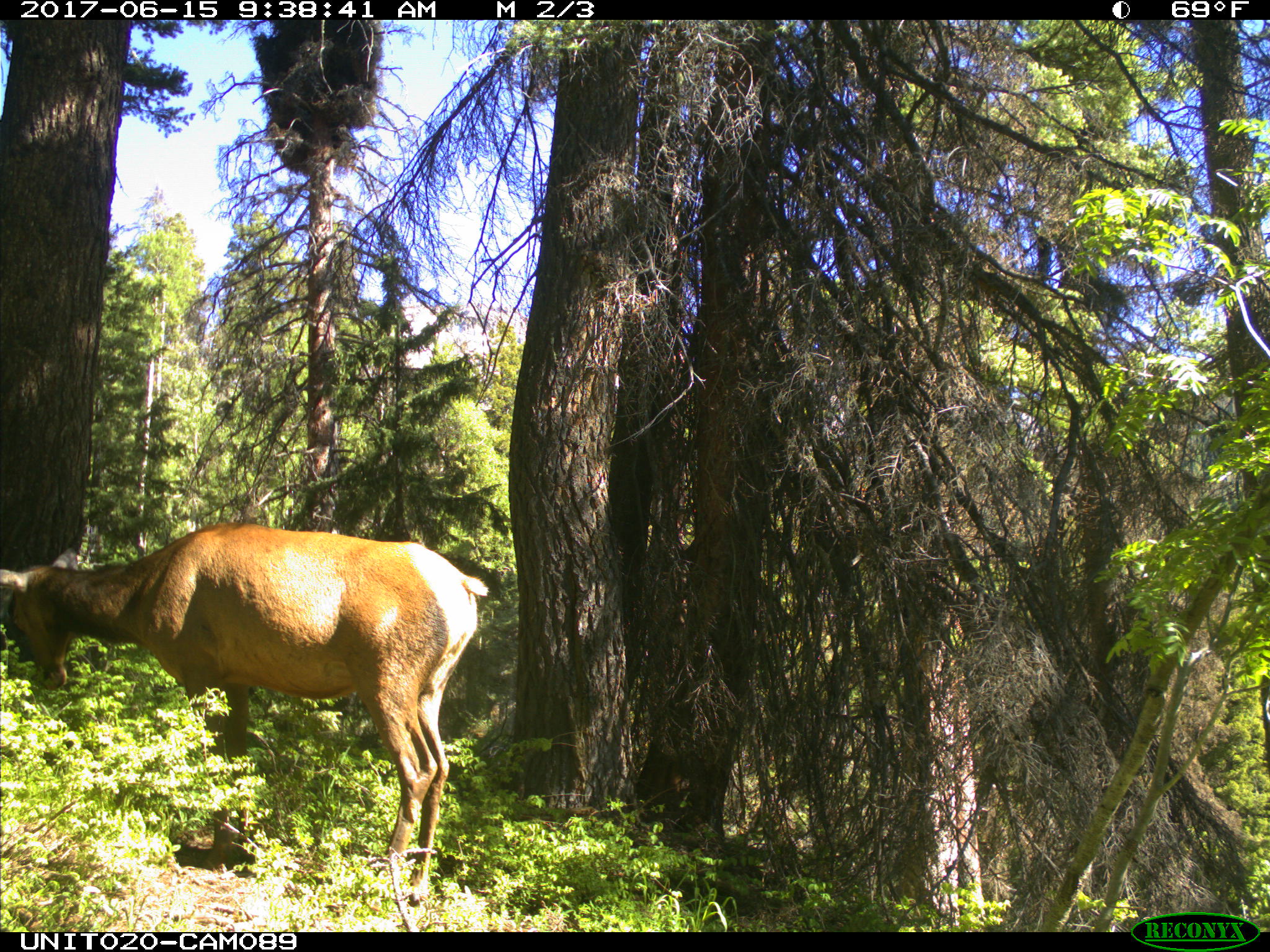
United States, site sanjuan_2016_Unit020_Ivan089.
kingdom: Animalia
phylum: Chordata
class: Mammalia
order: Artiodactyla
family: Cervidae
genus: Cervus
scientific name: Cervus elaphus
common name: red deer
Cervus elaphus (red deer).